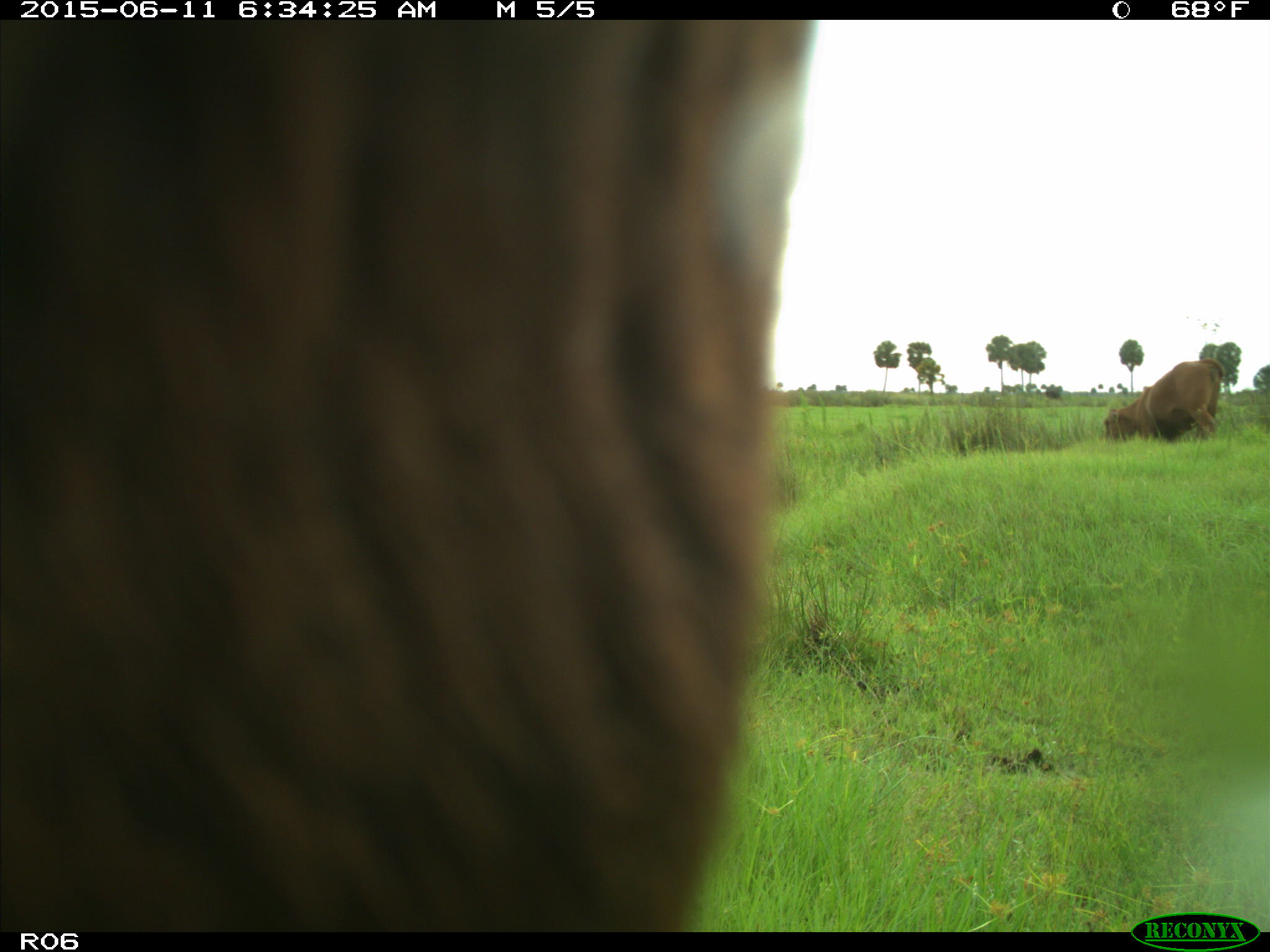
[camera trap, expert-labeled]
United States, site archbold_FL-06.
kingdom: Animalia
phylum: Chordata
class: Mammalia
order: Artiodactyla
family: Bovidae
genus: Bos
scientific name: Bos taurus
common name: domestic cow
Bos taurus (domestic cow).